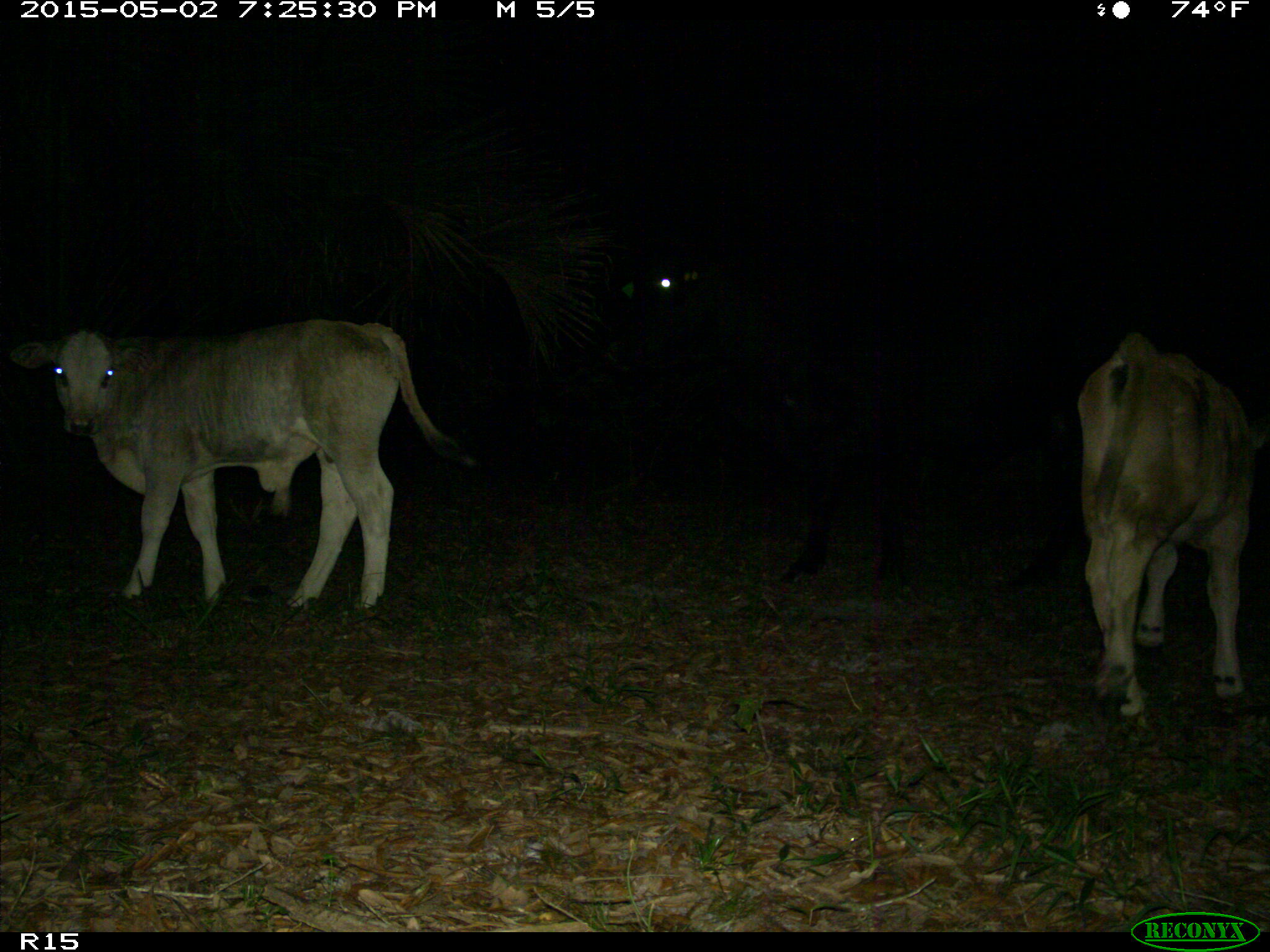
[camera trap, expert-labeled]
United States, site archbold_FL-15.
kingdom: Animalia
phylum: Chordata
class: Mammalia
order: Artiodactyla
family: Bovidae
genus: Bos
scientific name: Bos taurus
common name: domestic cow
Bos taurus (domestic cow).